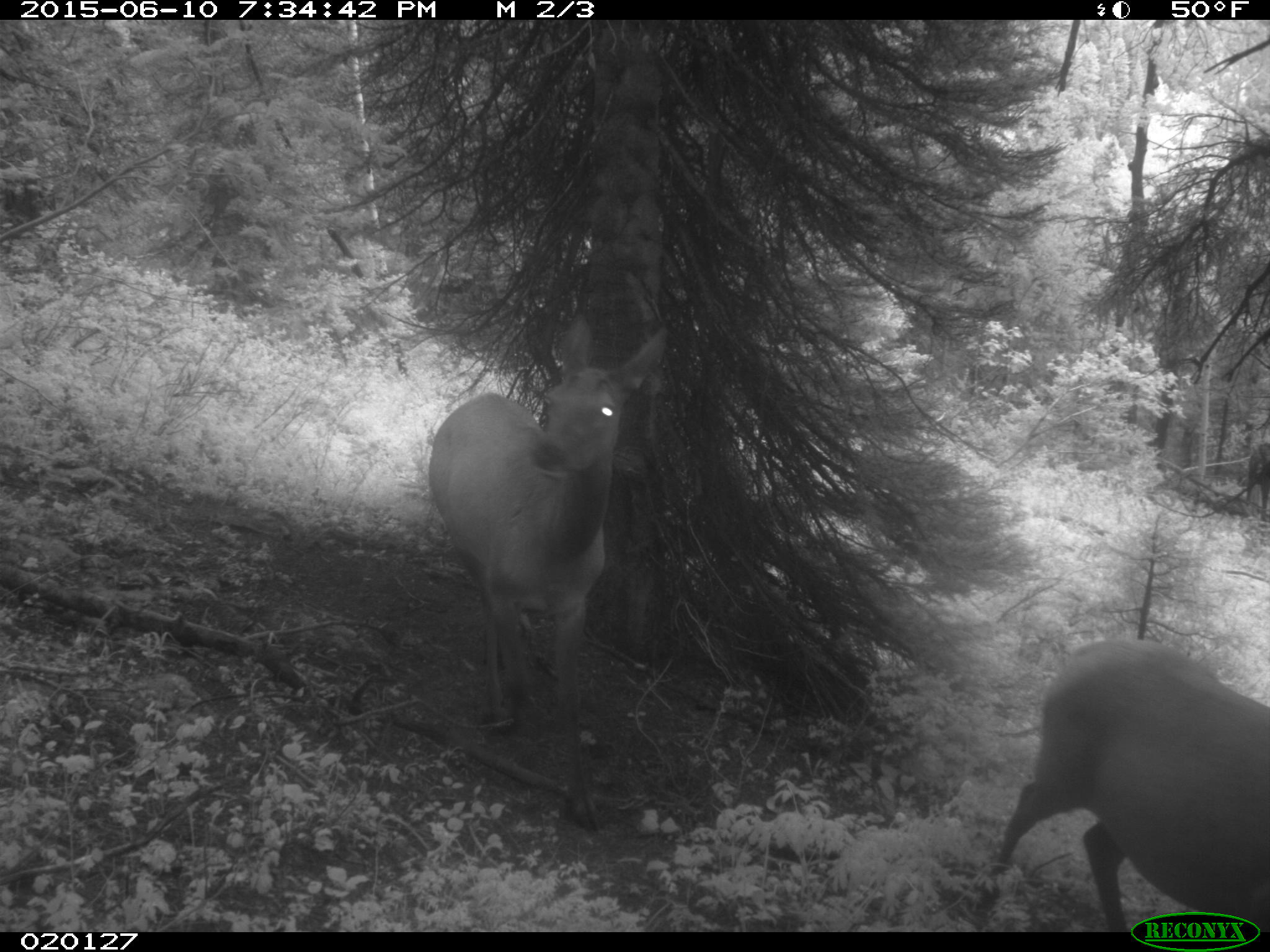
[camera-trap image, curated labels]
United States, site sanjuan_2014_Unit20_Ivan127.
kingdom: Animalia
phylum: Chordata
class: Mammalia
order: Artiodactyla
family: Cervidae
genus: Cervus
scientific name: Cervus elaphus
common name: red deer